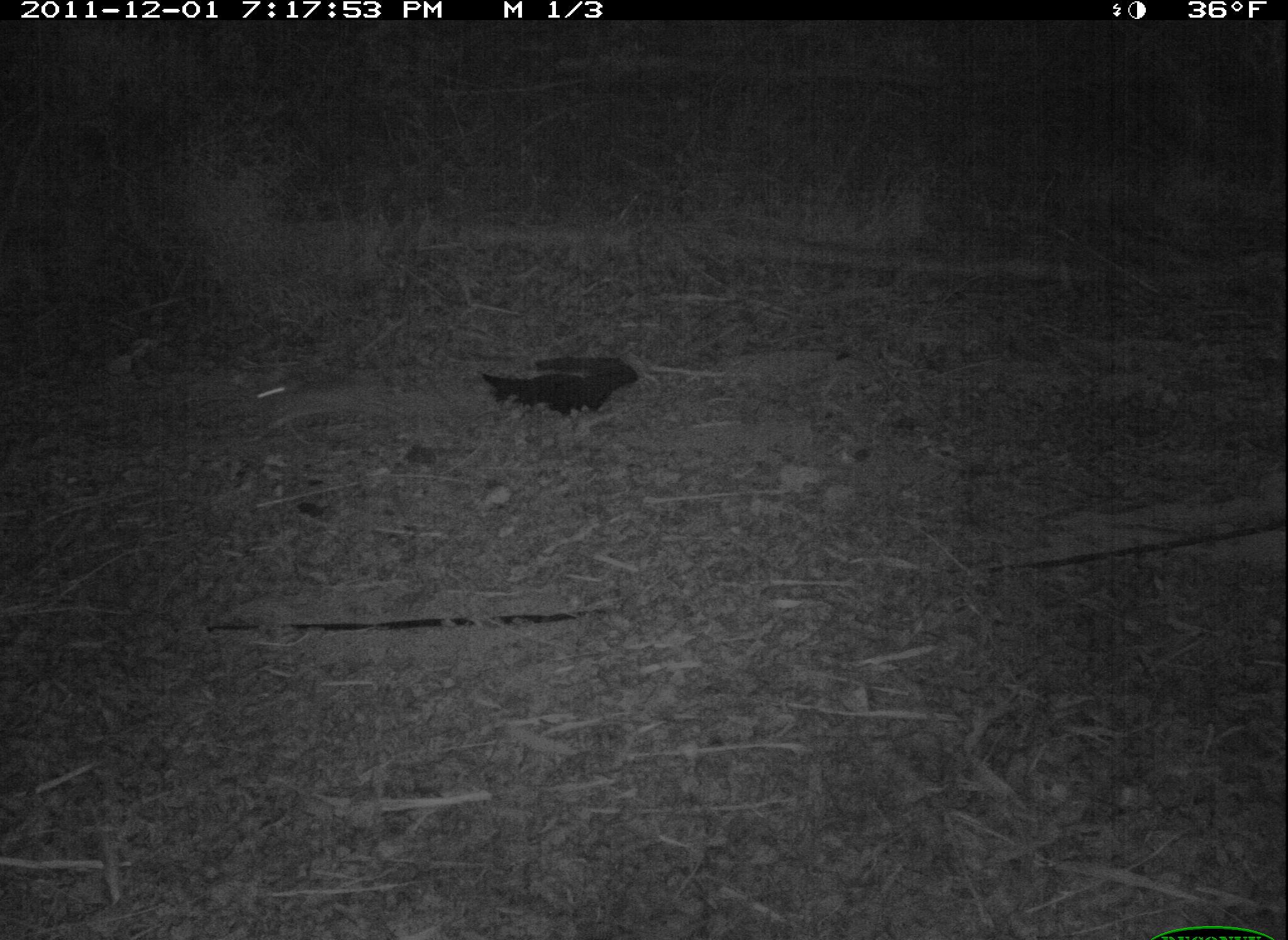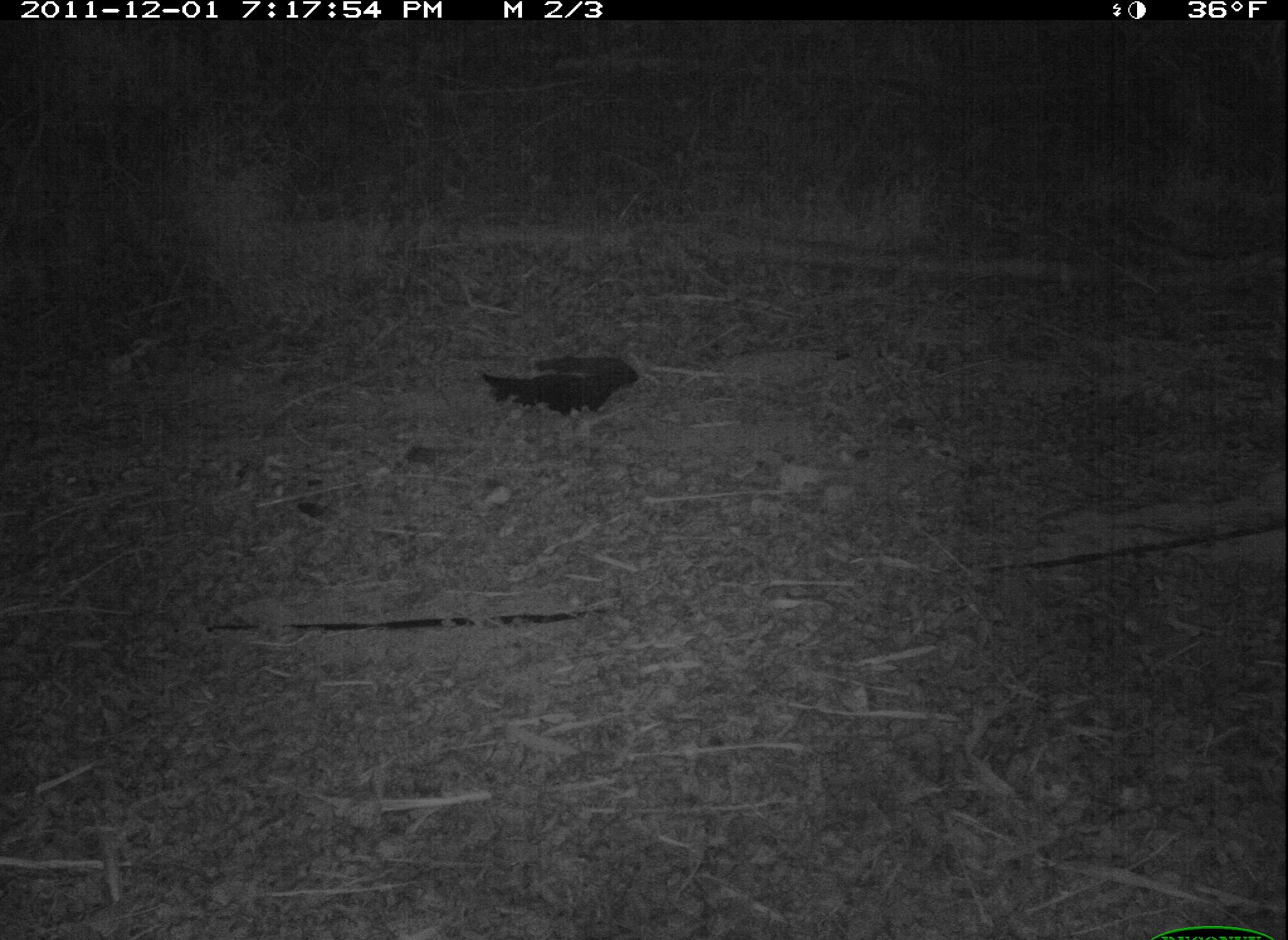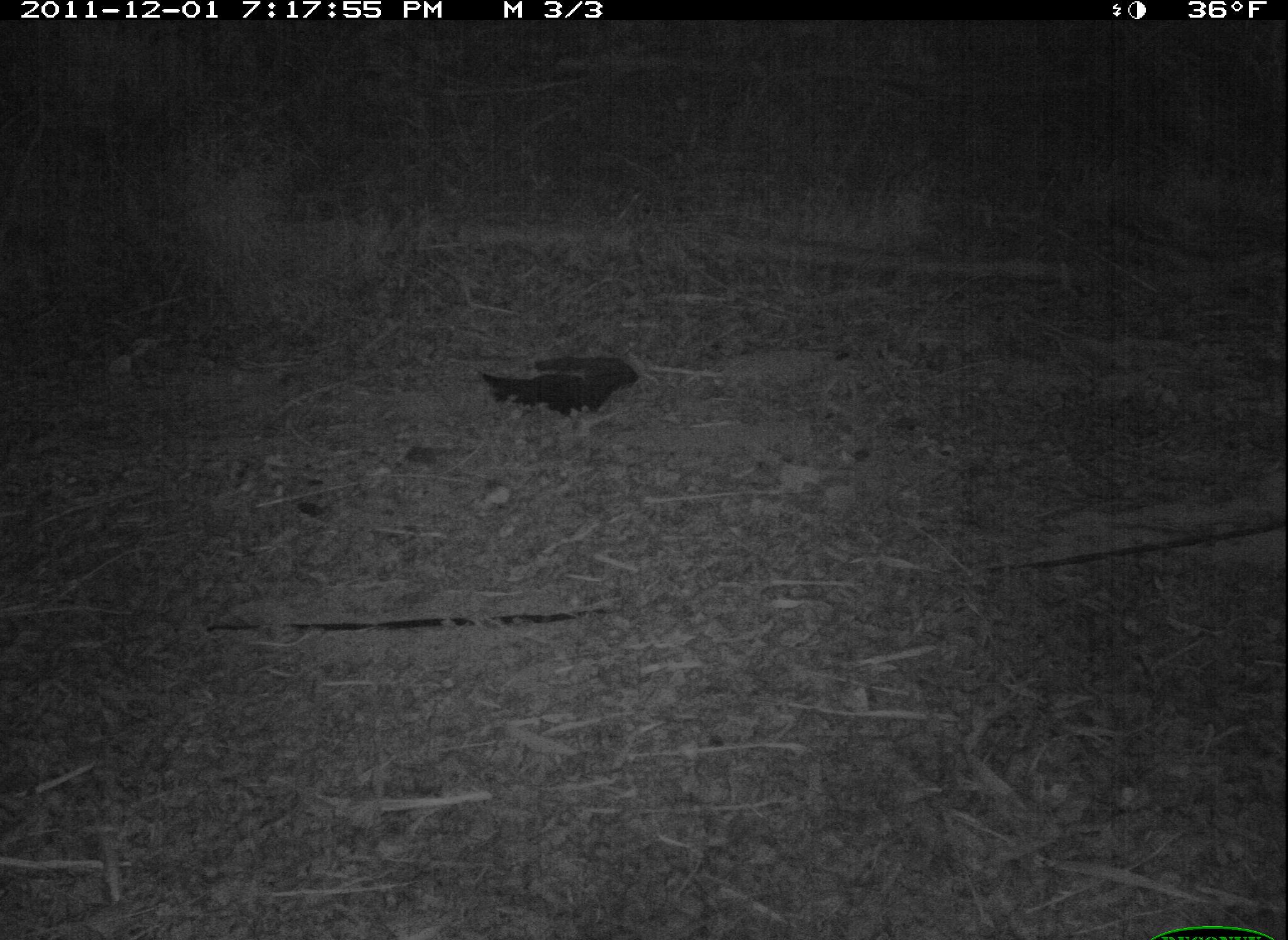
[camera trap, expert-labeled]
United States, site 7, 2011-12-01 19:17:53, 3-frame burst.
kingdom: Animalia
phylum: Chordata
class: Mammalia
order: Lagomorpha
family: Leporidae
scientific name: Leporidae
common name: rabbits and hares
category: rabbit